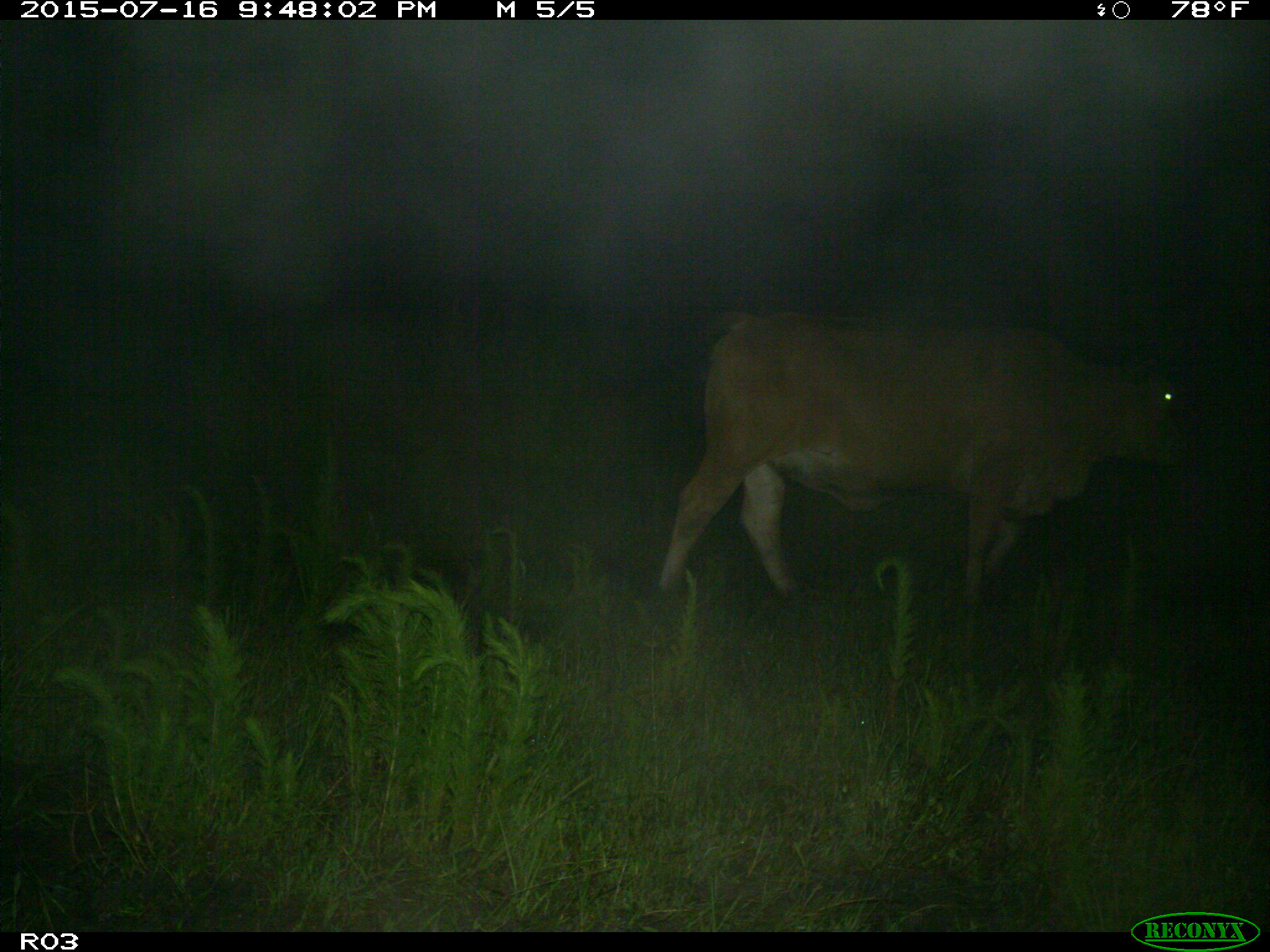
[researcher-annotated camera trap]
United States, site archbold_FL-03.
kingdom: Animalia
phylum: Chordata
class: Mammalia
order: Artiodactyla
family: Bovidae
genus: Bos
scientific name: Bos taurus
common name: domestic cow